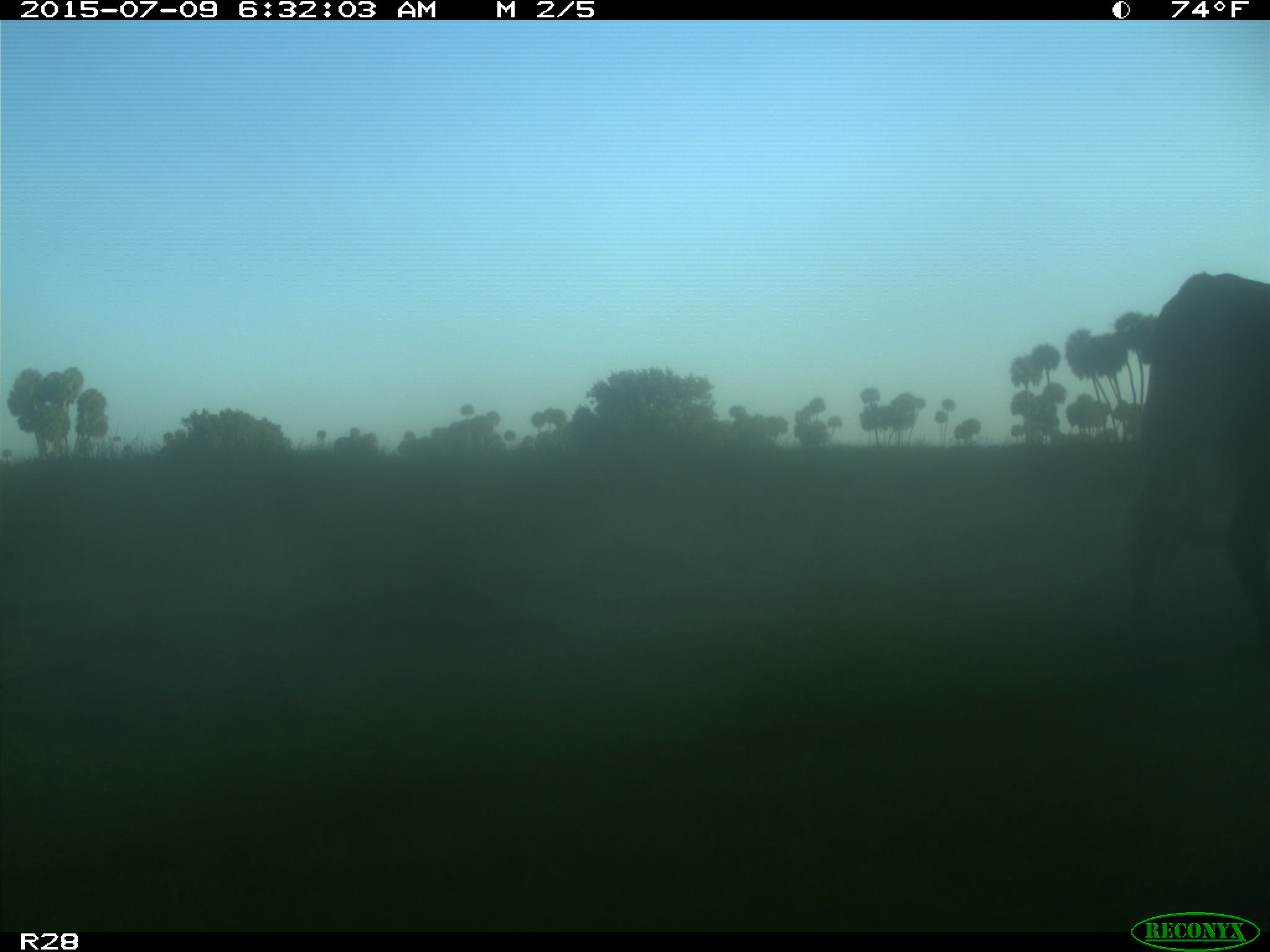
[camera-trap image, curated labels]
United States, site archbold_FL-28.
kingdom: Animalia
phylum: Chordata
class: Mammalia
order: Artiodactyla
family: Bovidae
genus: Bos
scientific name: Bos taurus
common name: domestic cow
Bos taurus (domestic cow).